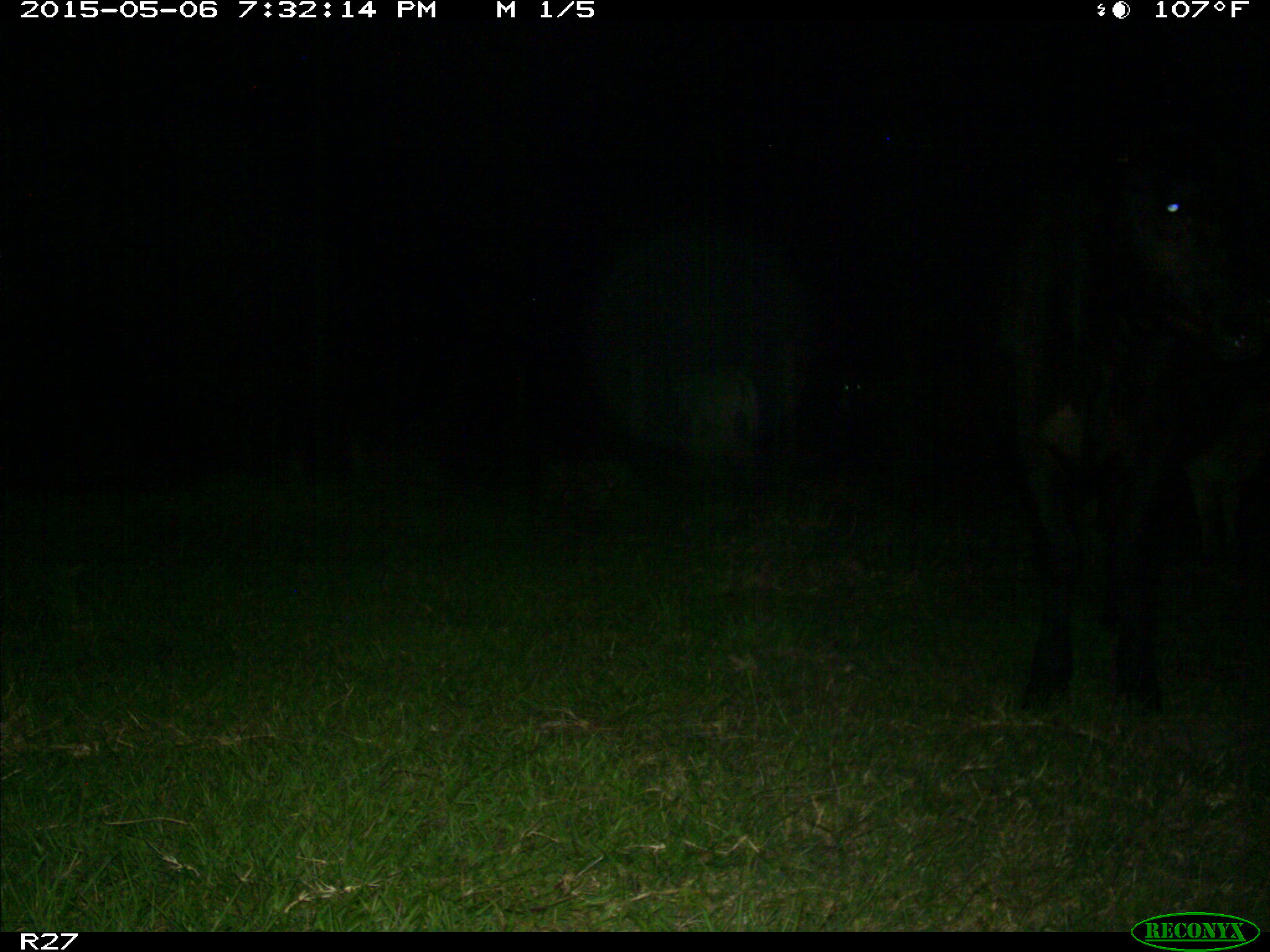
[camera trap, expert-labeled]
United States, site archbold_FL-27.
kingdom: Animalia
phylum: Chordata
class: Mammalia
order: Artiodactyla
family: Bovidae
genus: Bos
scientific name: Bos taurus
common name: domestic cow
Bos taurus (domestic cow).